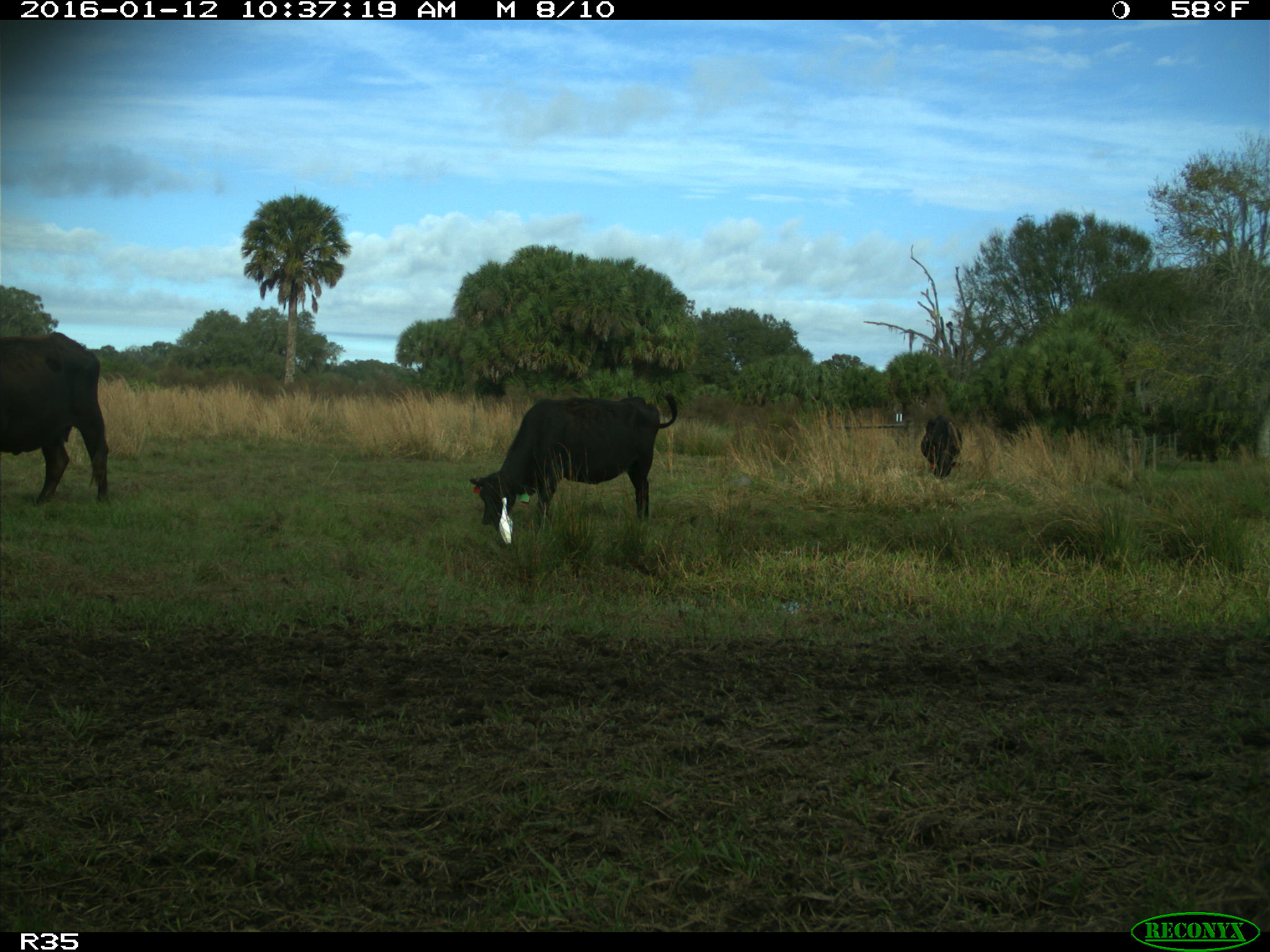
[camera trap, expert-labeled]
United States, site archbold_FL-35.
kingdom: Animalia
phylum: Chordata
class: Mammalia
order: Artiodactyla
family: Bovidae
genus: Bos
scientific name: Bos taurus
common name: domestic cow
Bos taurus (domestic cow).